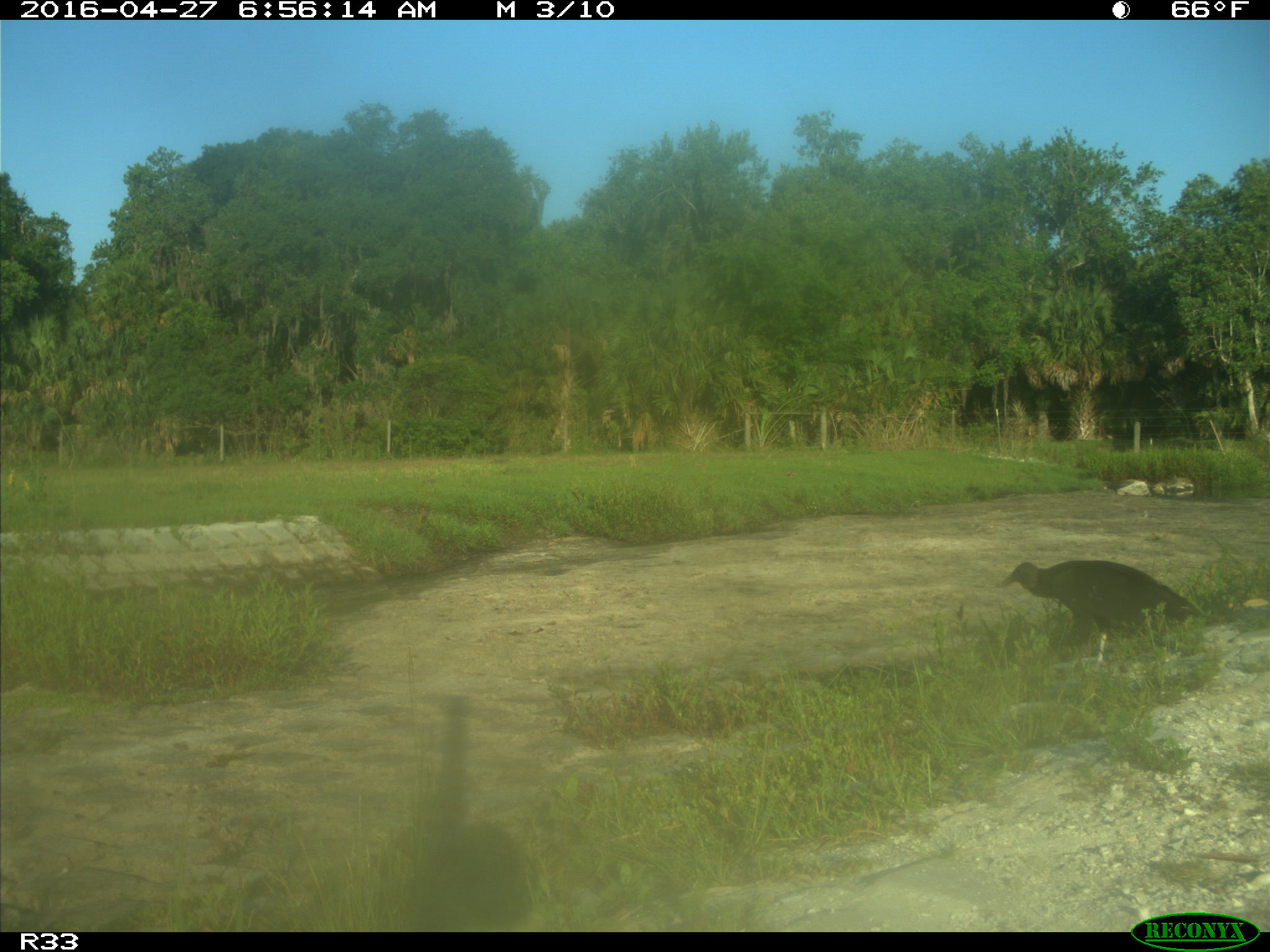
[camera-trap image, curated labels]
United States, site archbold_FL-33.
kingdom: Animalia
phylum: Chordata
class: Aves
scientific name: Aves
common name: birds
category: unidentified bird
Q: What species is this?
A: Unidentified bird (birds) (Aves).